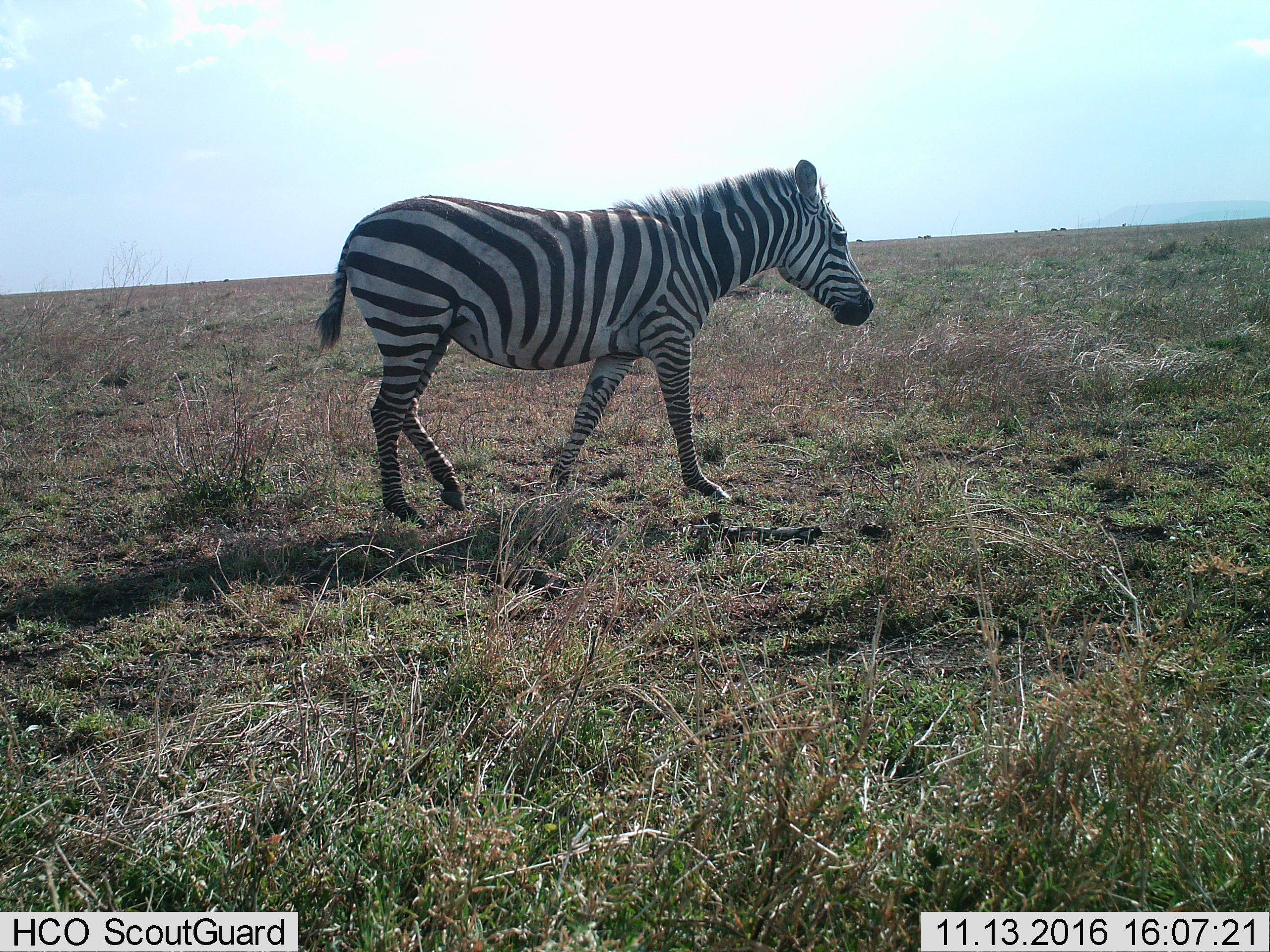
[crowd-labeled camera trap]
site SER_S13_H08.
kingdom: Animalia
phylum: Chordata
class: Mammalia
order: Perissodactyla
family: Equidae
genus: Equus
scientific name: Equus quagga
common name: plains zebra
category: zebraplains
Zebraplains (plains zebra) (Equus quagga), count 1. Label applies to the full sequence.